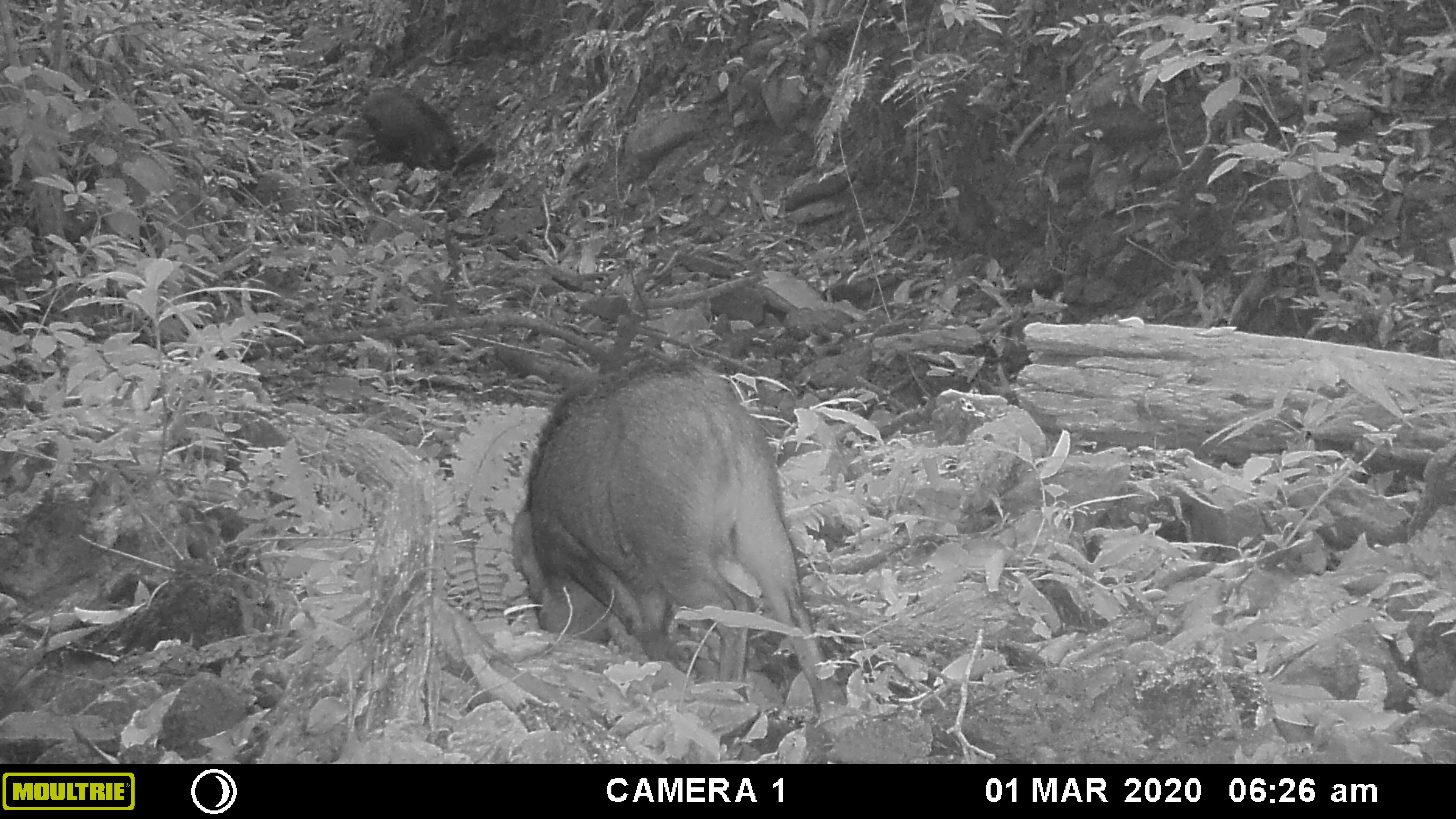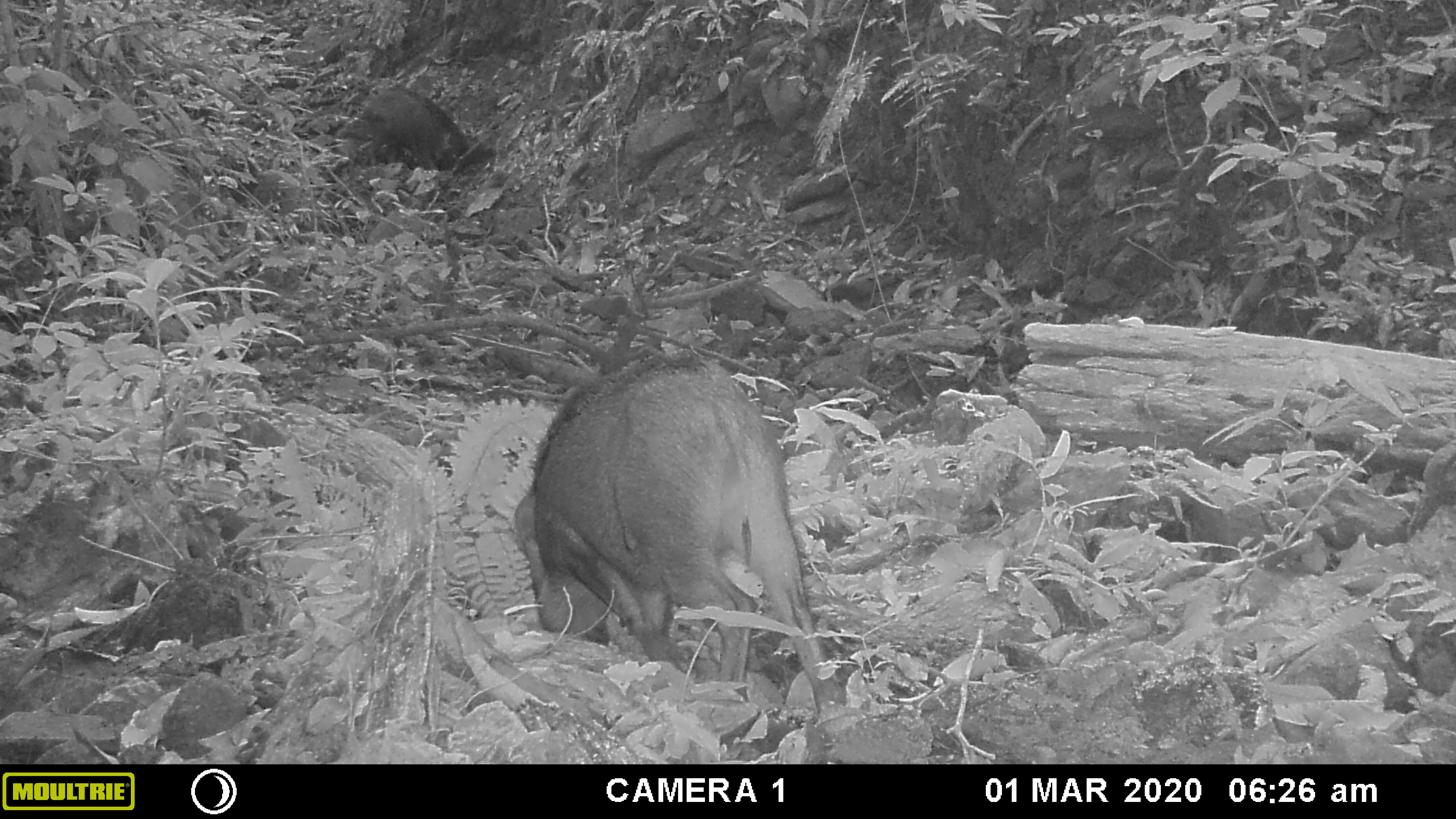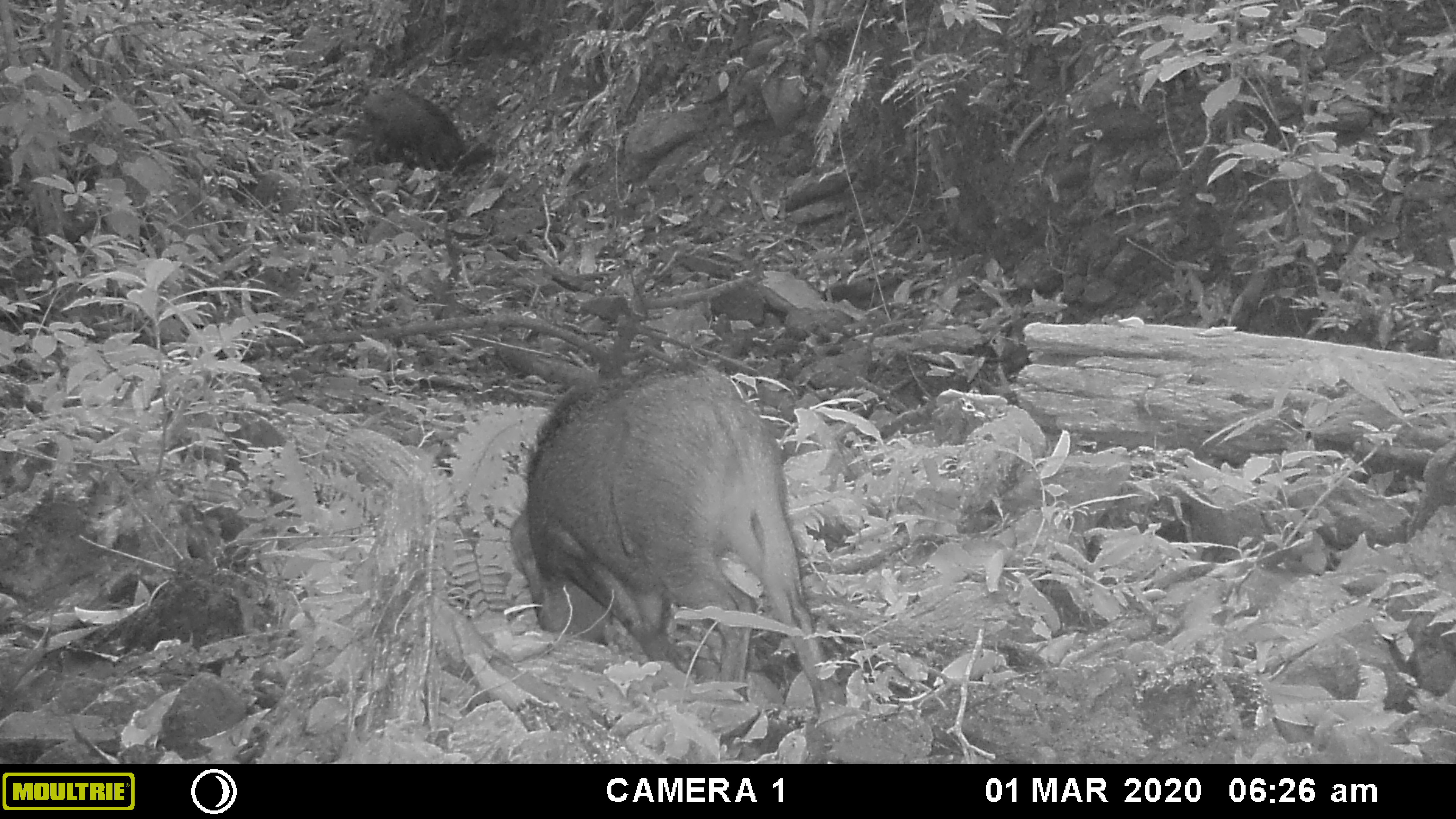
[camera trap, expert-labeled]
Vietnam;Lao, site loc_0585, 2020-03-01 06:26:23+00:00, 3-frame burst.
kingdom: Animalia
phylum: Chordata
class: Mammalia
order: Artiodactyla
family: Suidae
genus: Sus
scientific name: Sus scrofa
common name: eurasian wild pig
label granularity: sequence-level